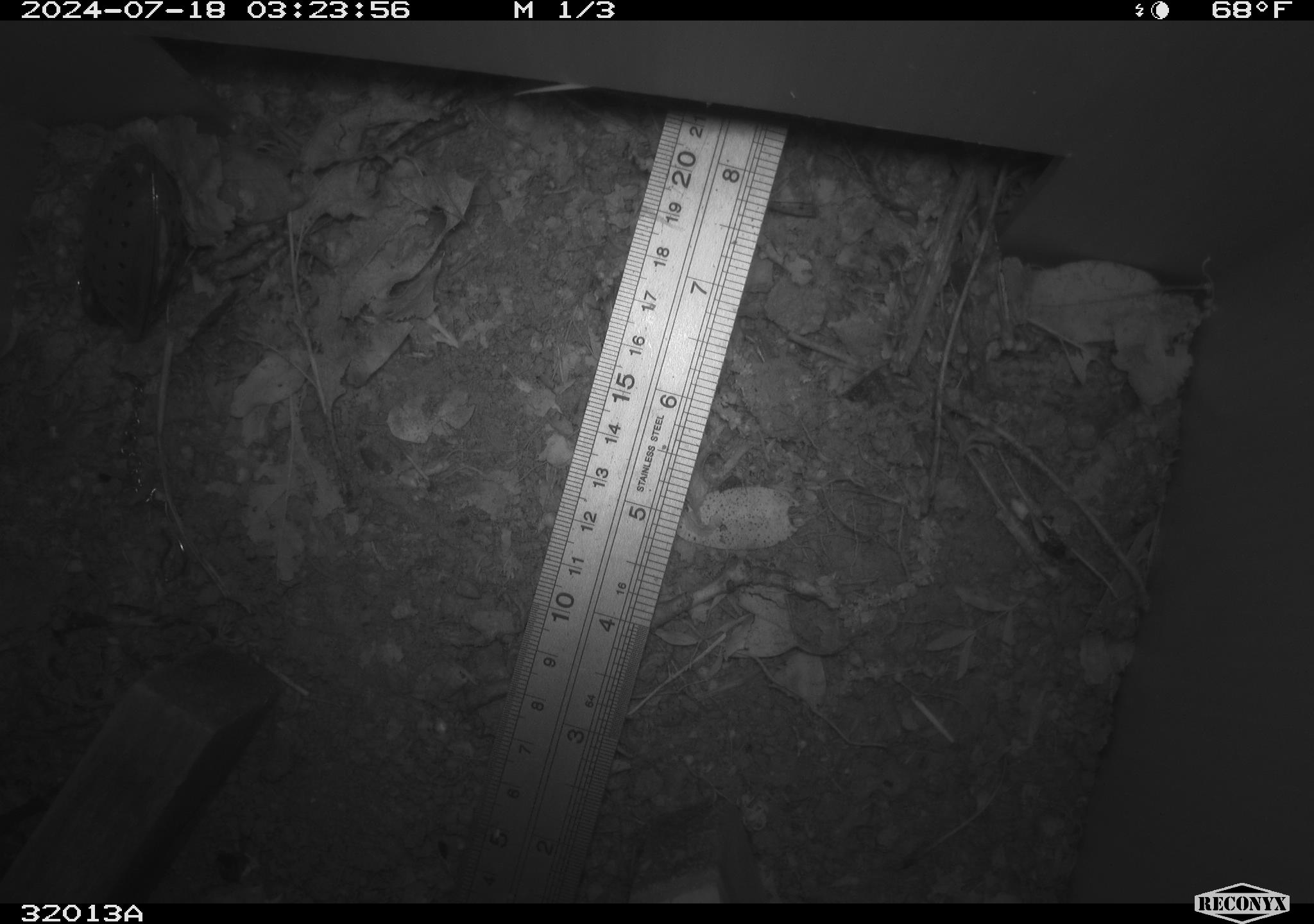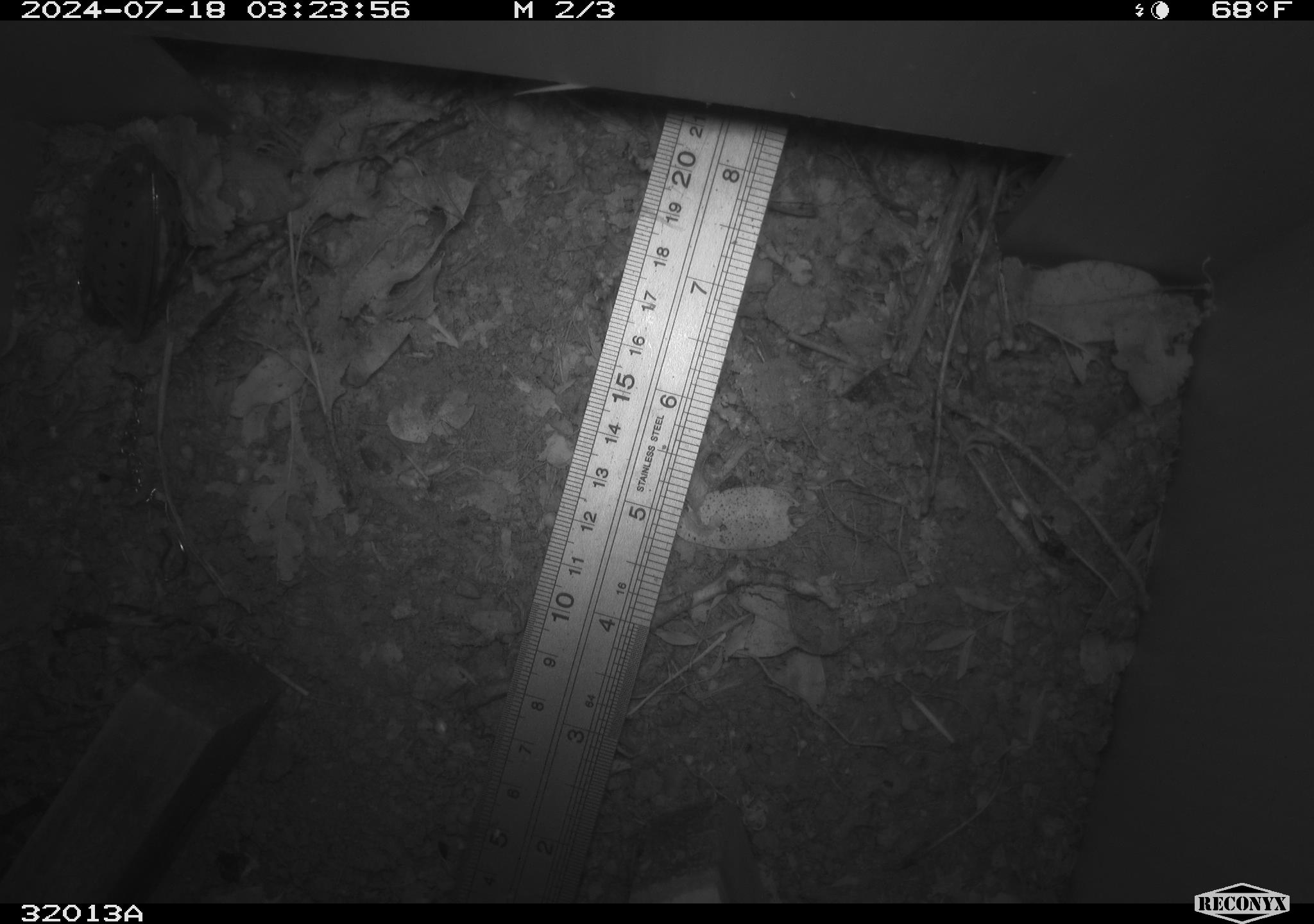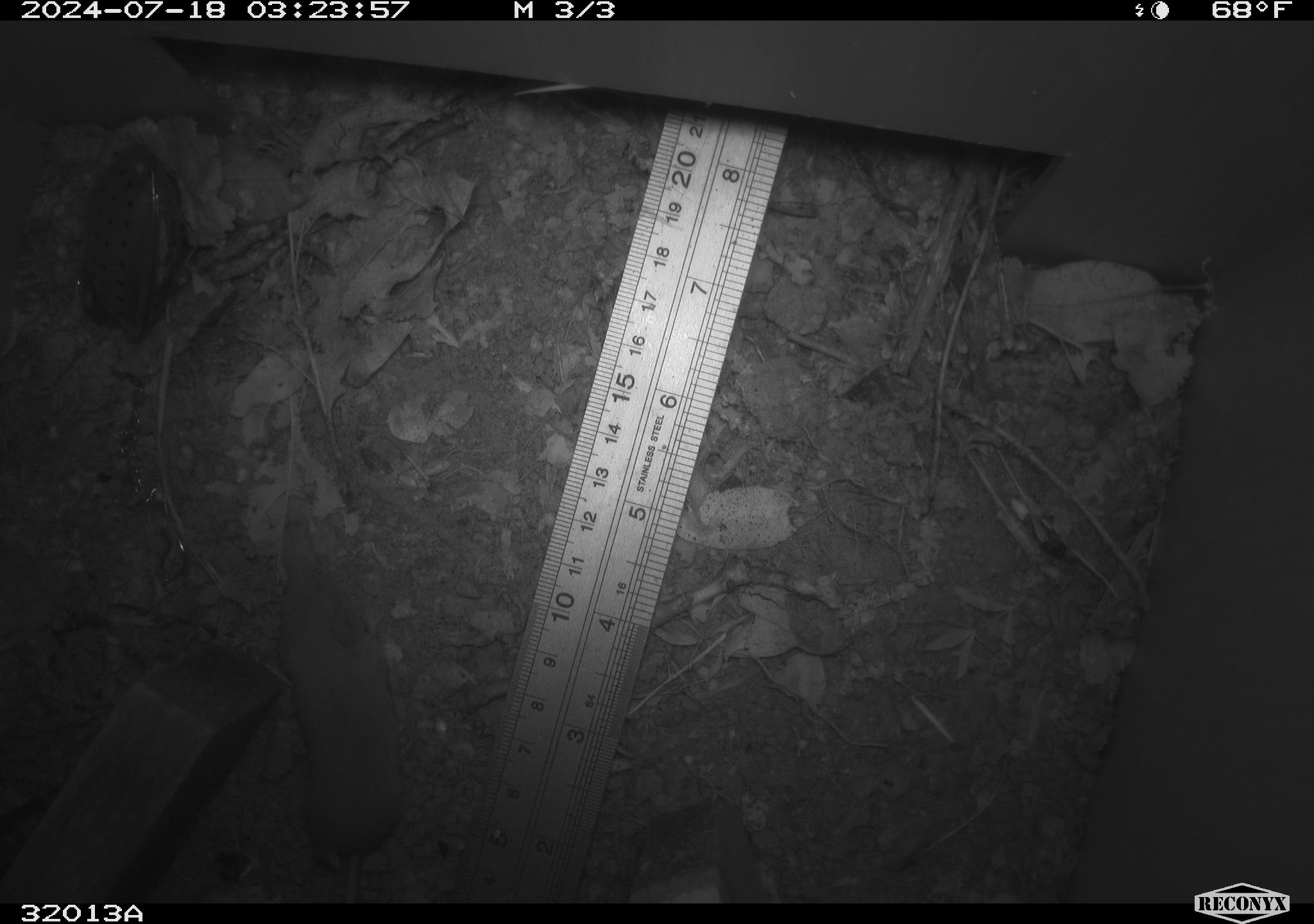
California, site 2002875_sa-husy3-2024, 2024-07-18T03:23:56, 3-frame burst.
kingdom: Animalia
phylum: Chordata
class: Mammalia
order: Rodentia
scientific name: Rodentia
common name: rodent